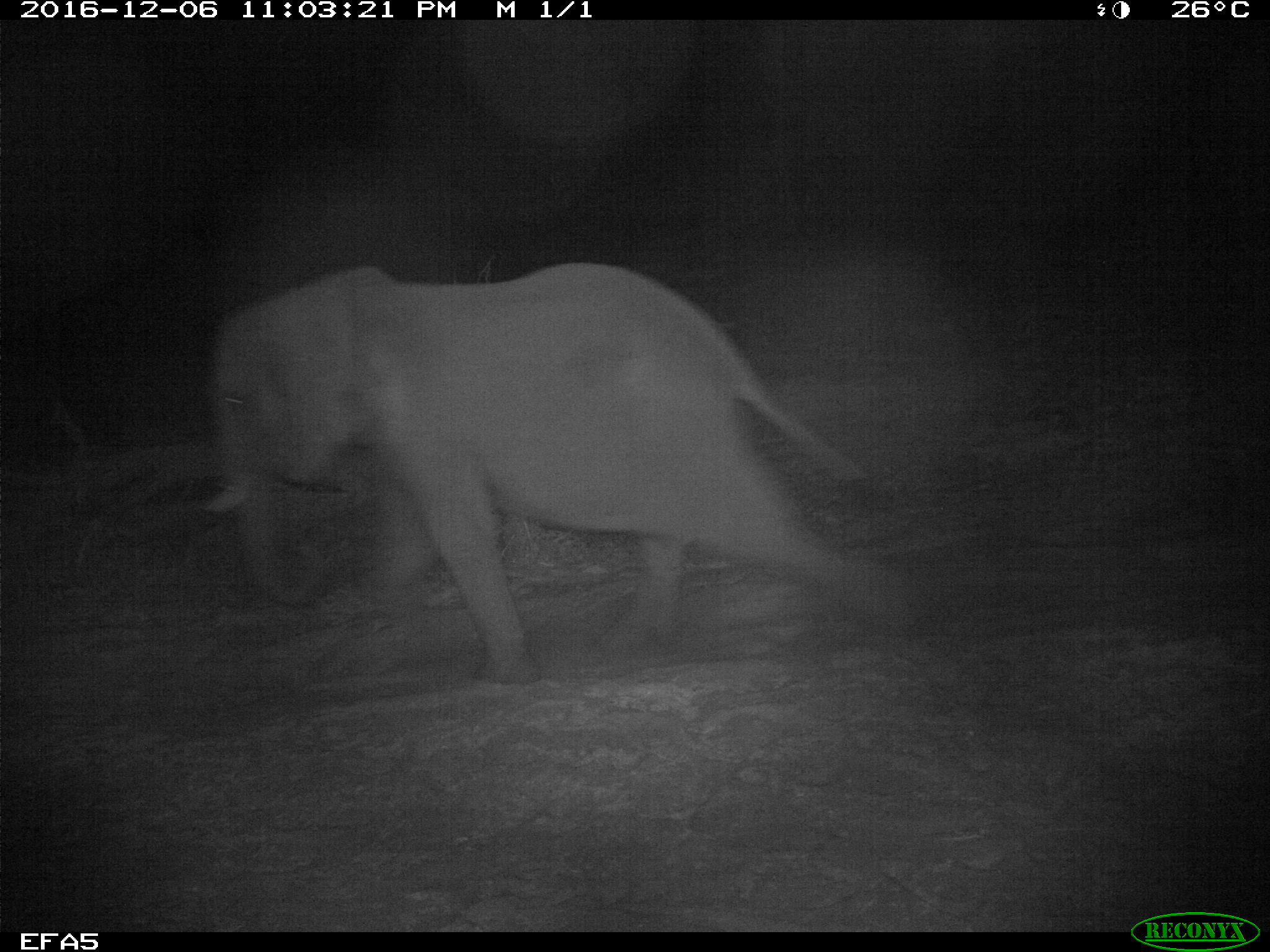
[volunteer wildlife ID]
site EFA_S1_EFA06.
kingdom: Animalia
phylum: Chordata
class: Mammalia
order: Proboscidea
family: Elephantidae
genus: Loxodonta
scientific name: Loxodonta africana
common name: african bush elephant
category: elephant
Elephant (african bush elephant) (Loxodonta africana), count 1. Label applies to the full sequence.